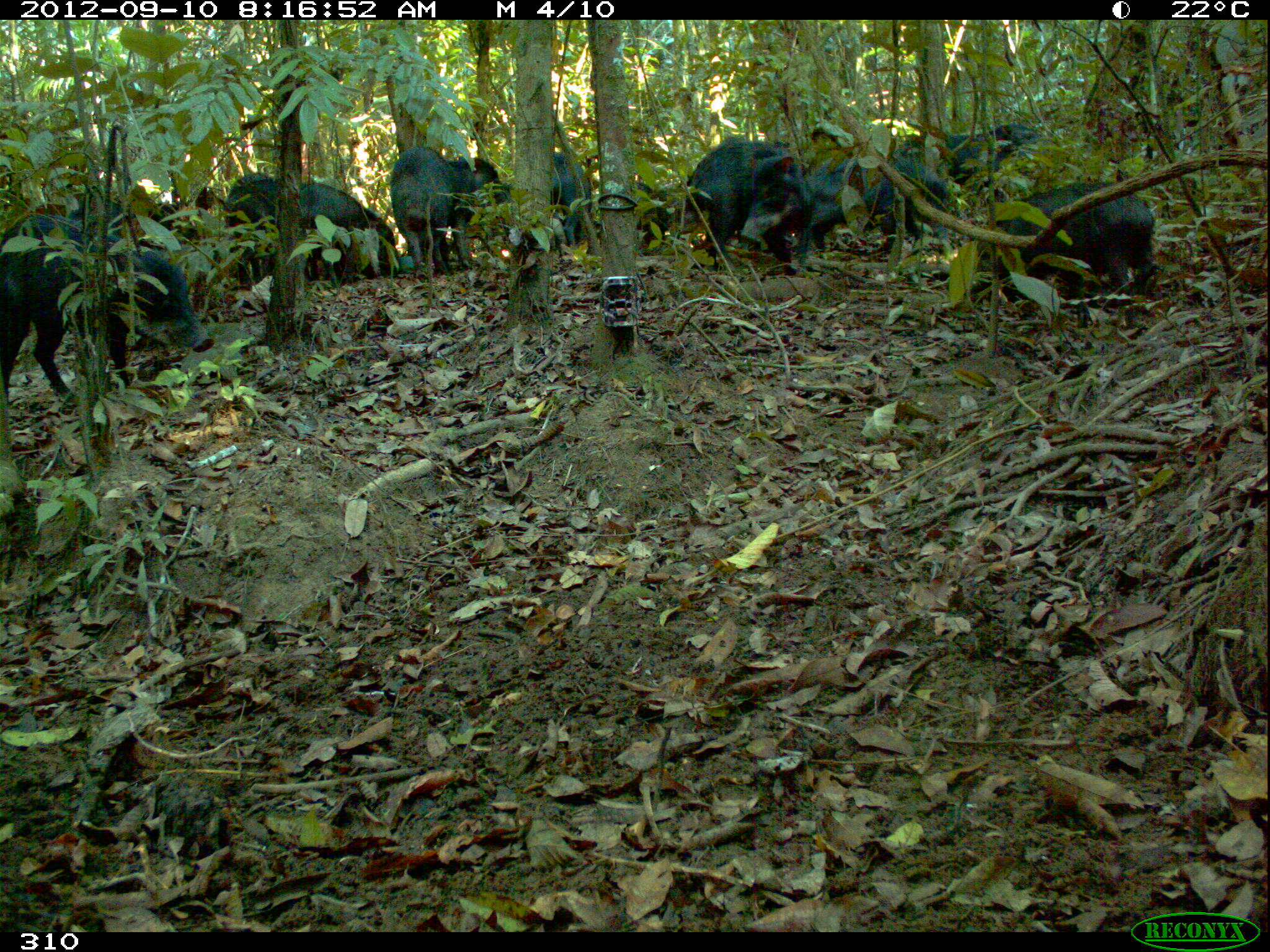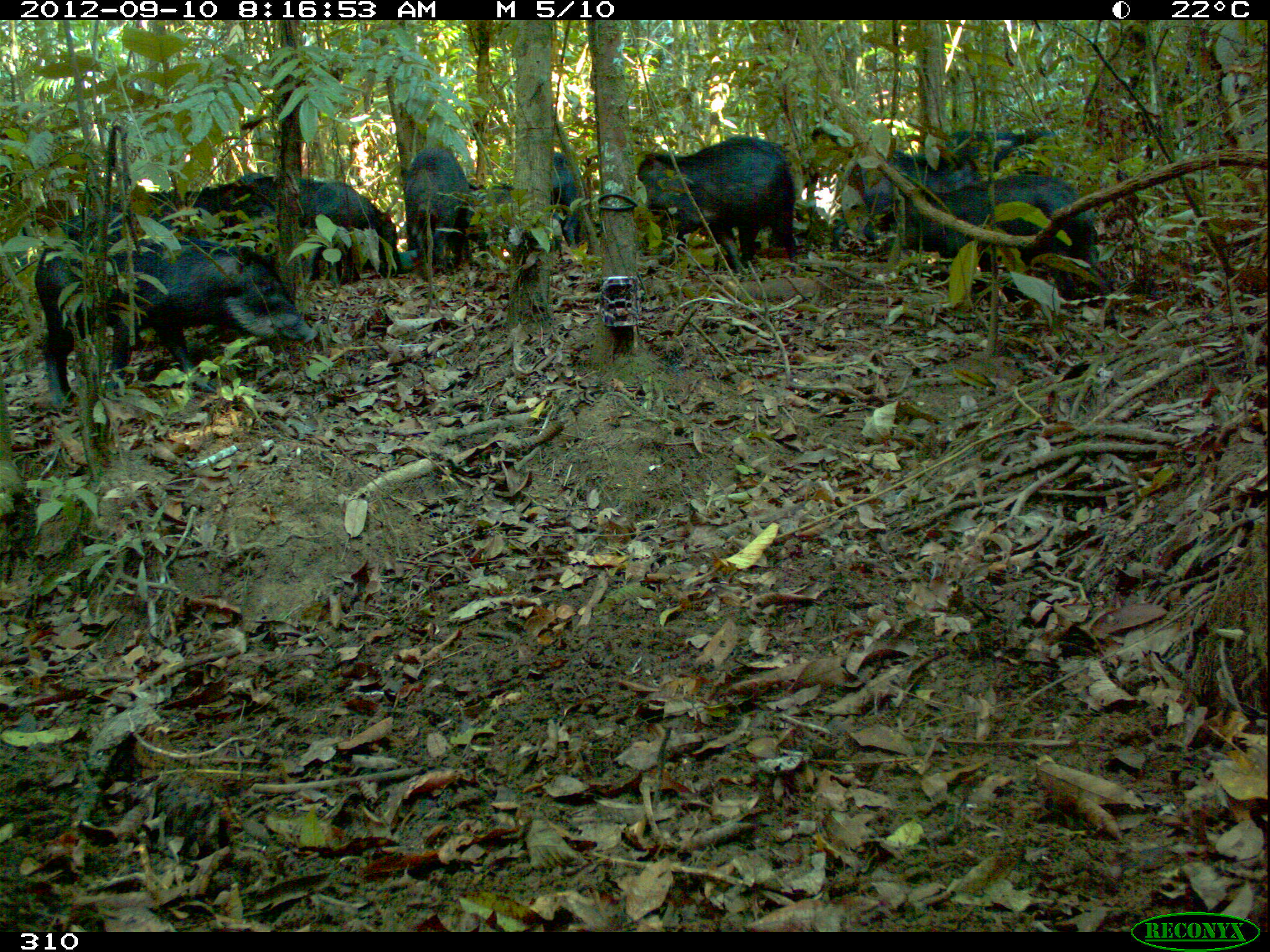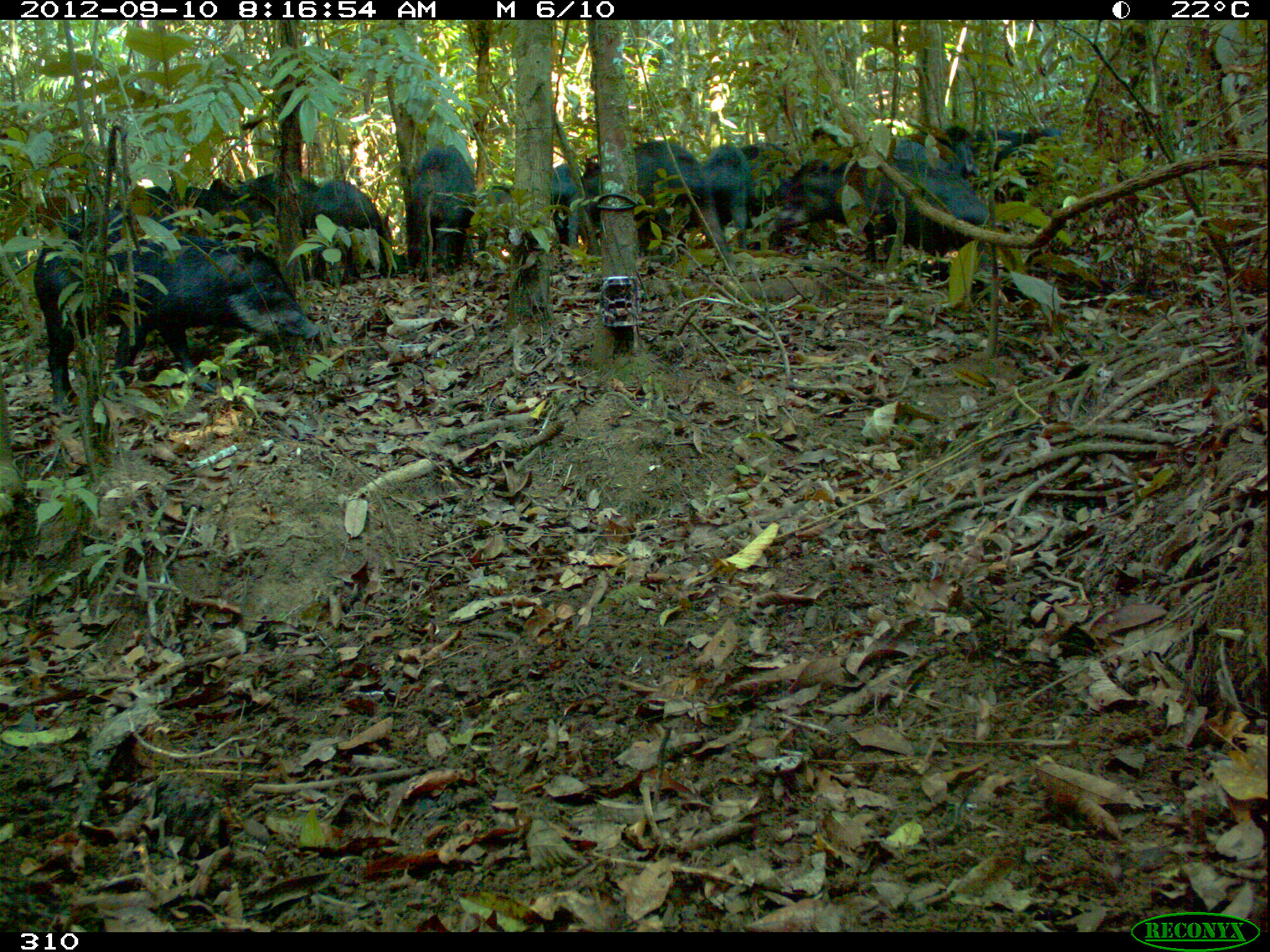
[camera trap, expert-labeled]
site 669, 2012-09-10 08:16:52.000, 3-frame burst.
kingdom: Animalia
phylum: Chordata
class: Mammalia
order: Artiodactyla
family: Tayassuidae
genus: Tayassu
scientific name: Tayassu pecari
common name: white-lipped peccary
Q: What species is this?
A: Tayassu pecari (white-lipped peccary).